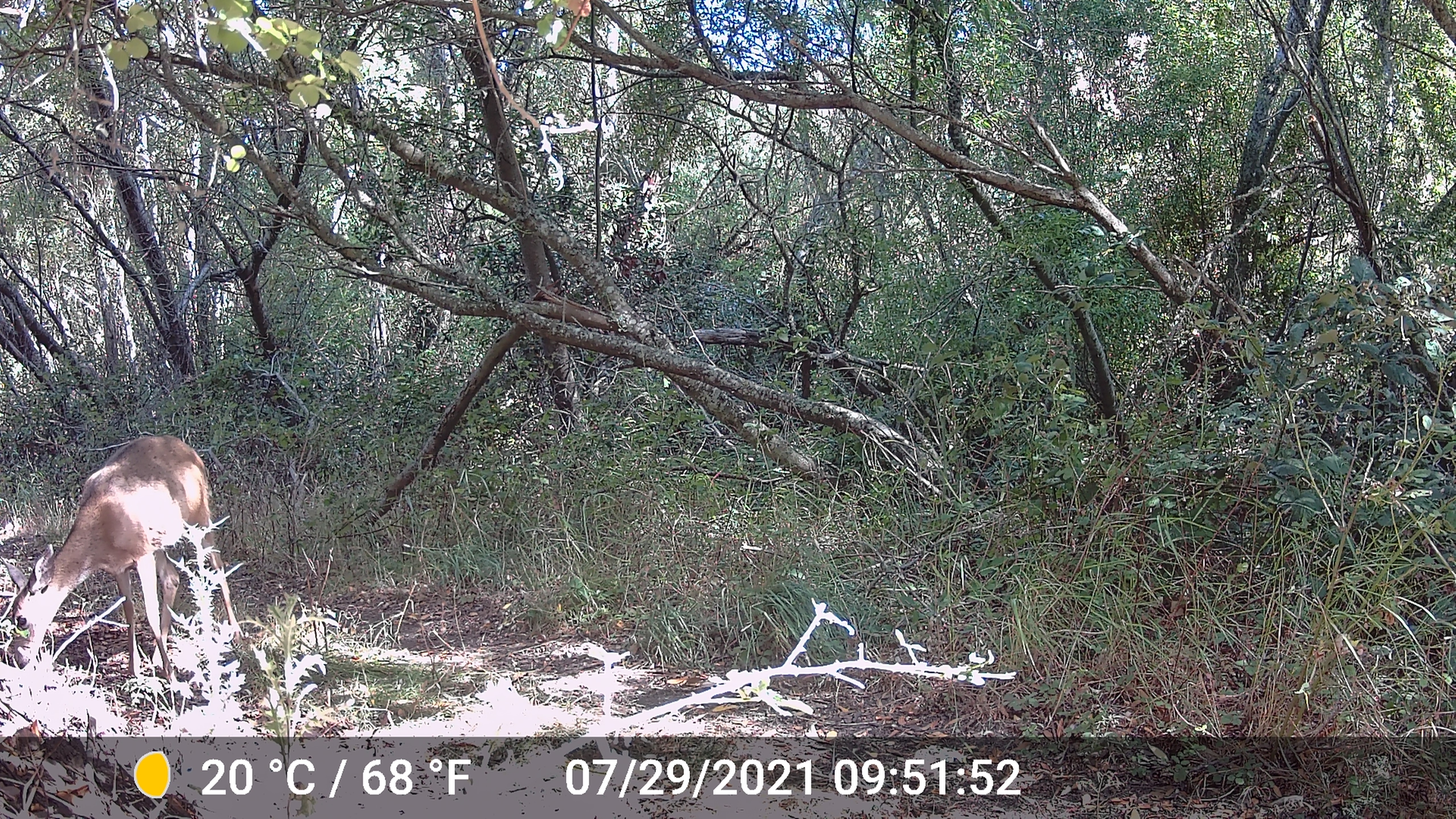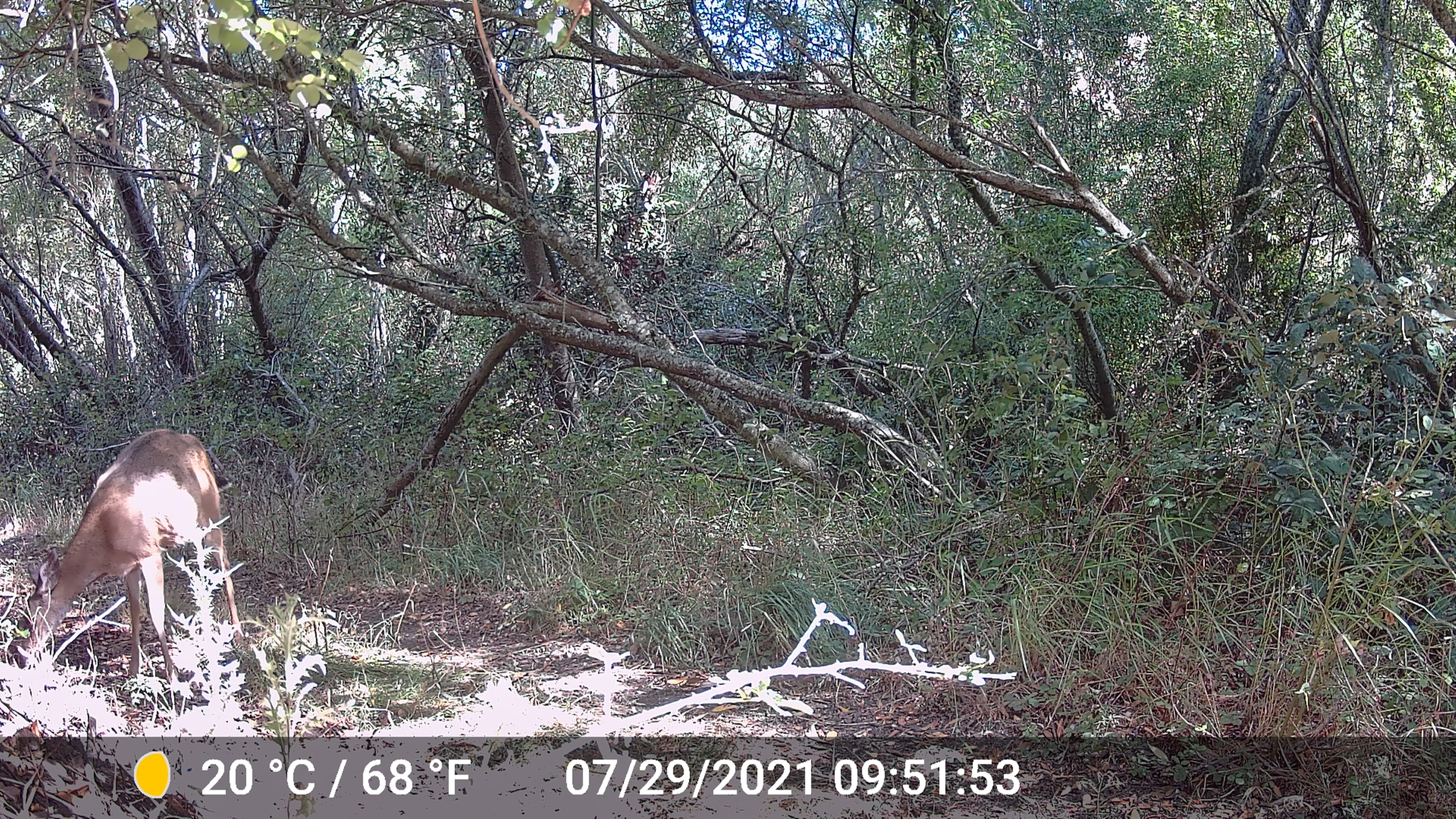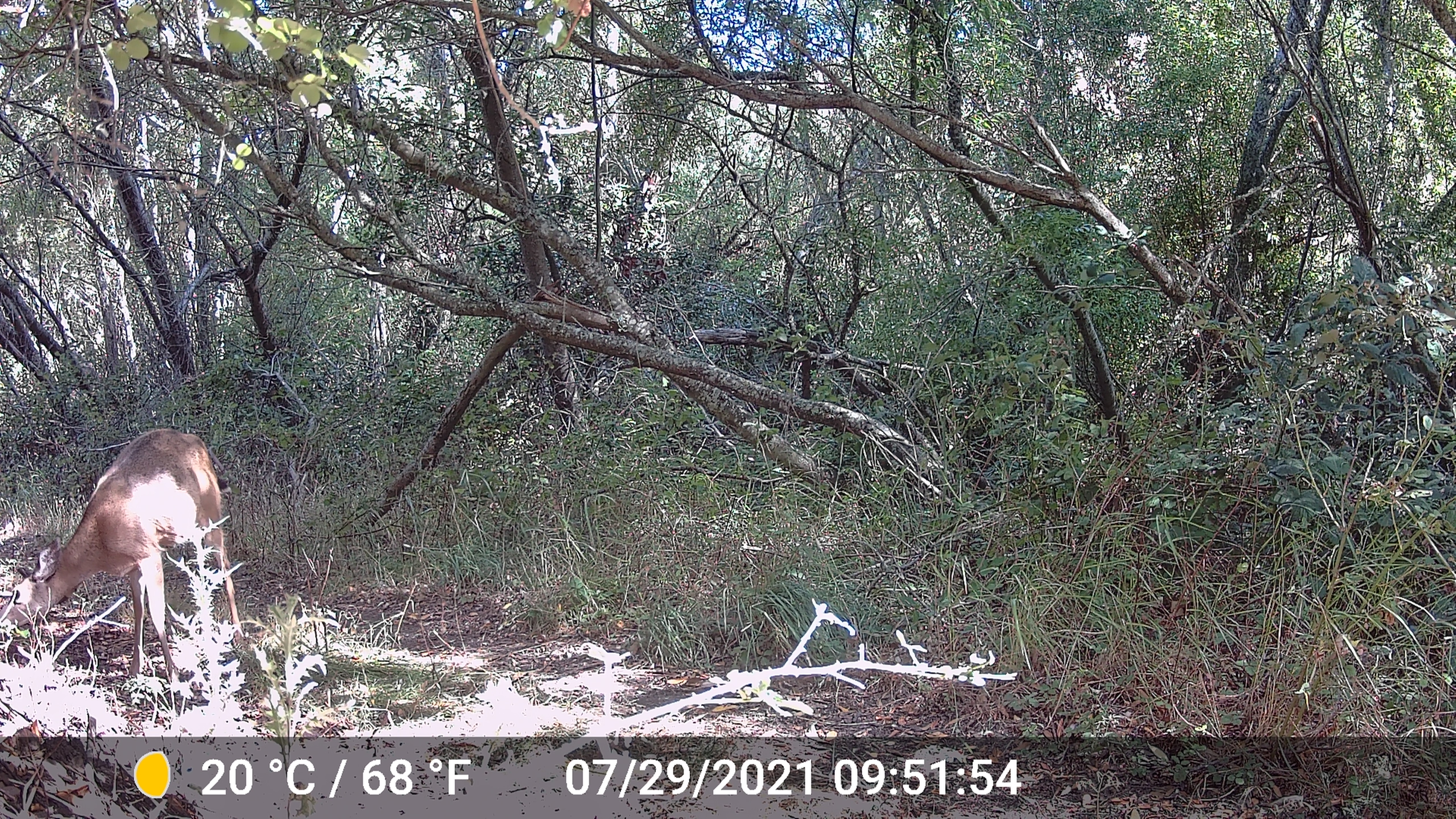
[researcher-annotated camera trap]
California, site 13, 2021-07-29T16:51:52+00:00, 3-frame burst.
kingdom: Animalia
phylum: Chordata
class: Mammalia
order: Artiodactyla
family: Cervidae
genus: Odocoileus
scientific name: Odocoileus hemionus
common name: mule deer